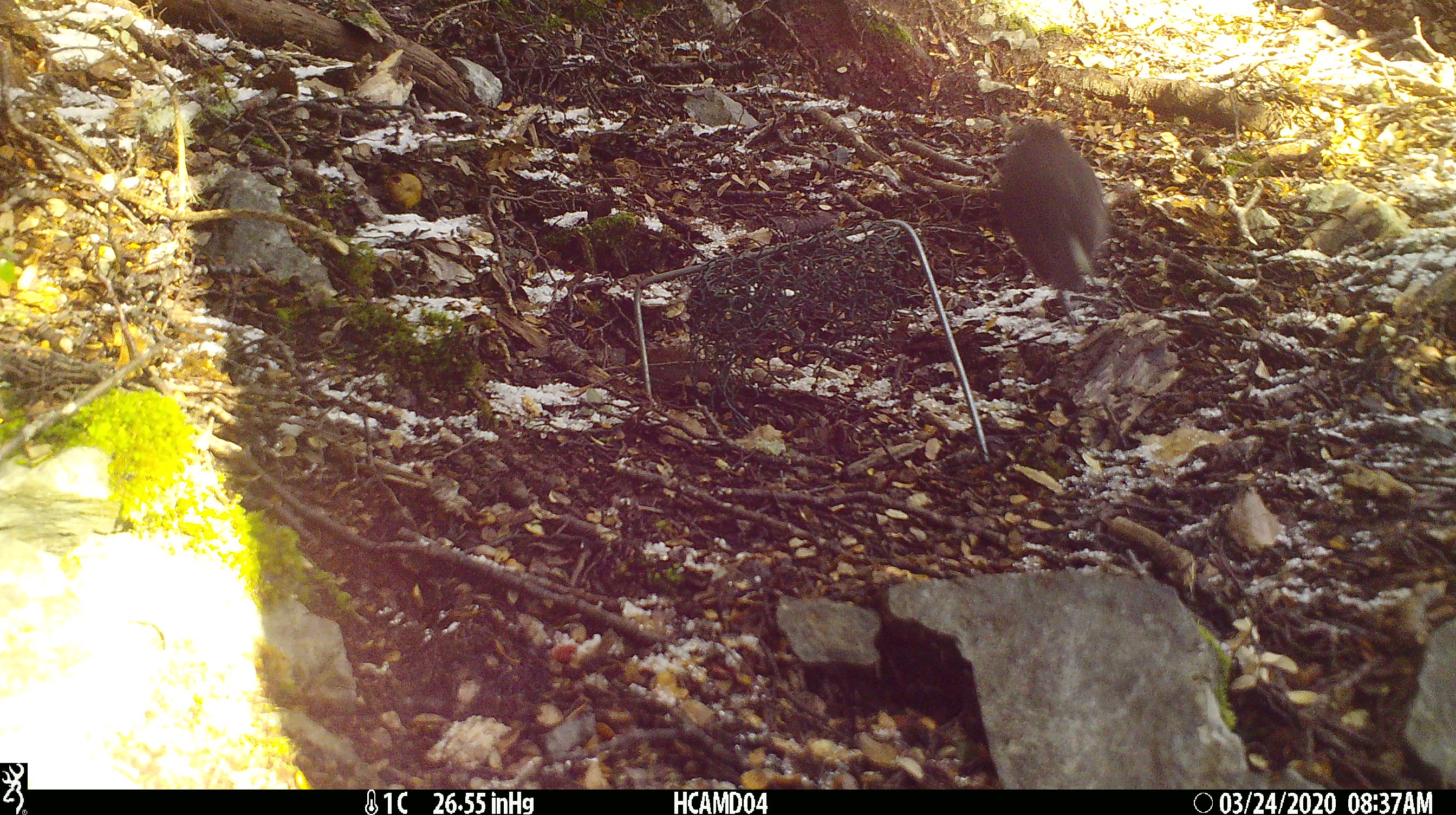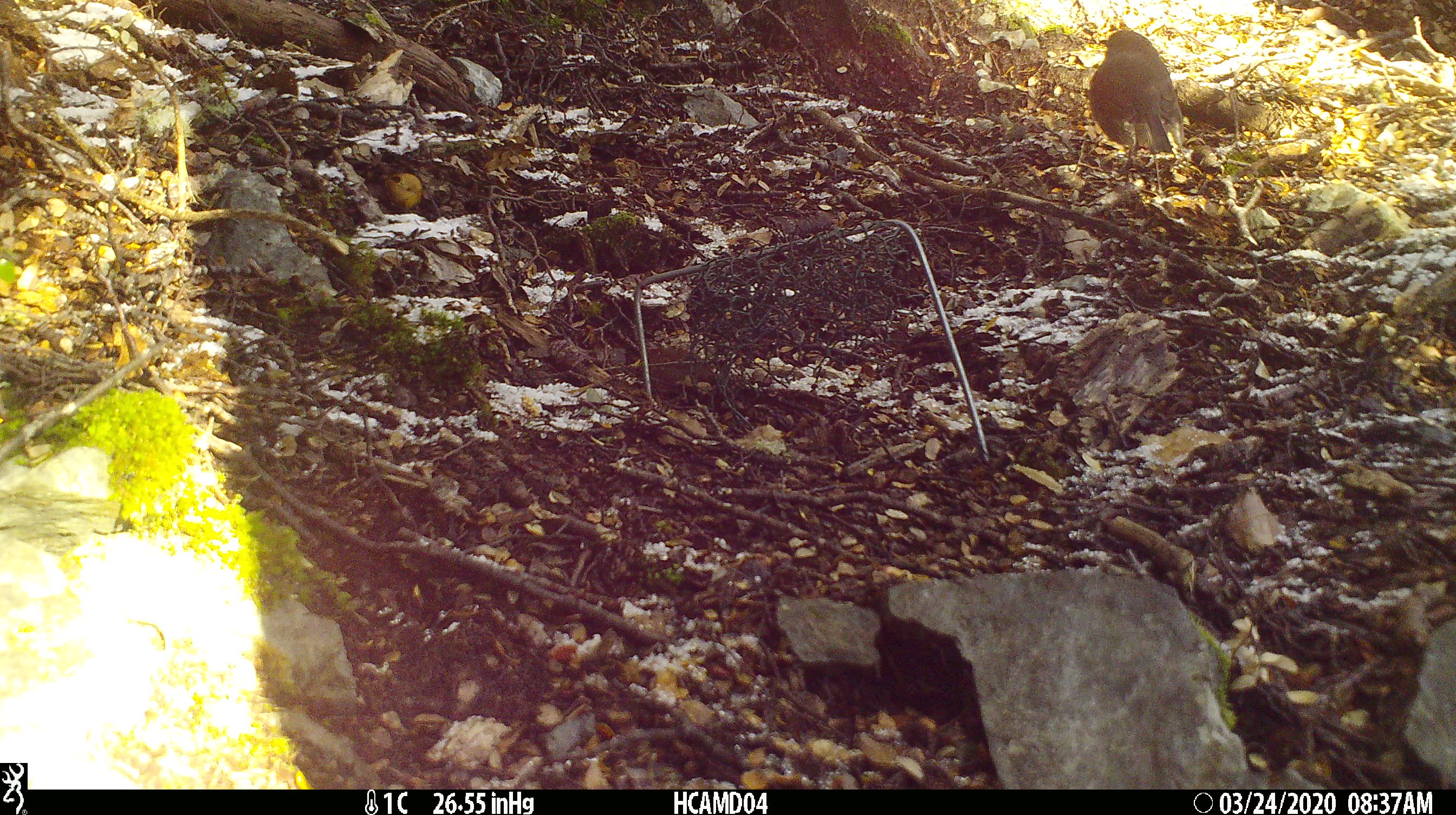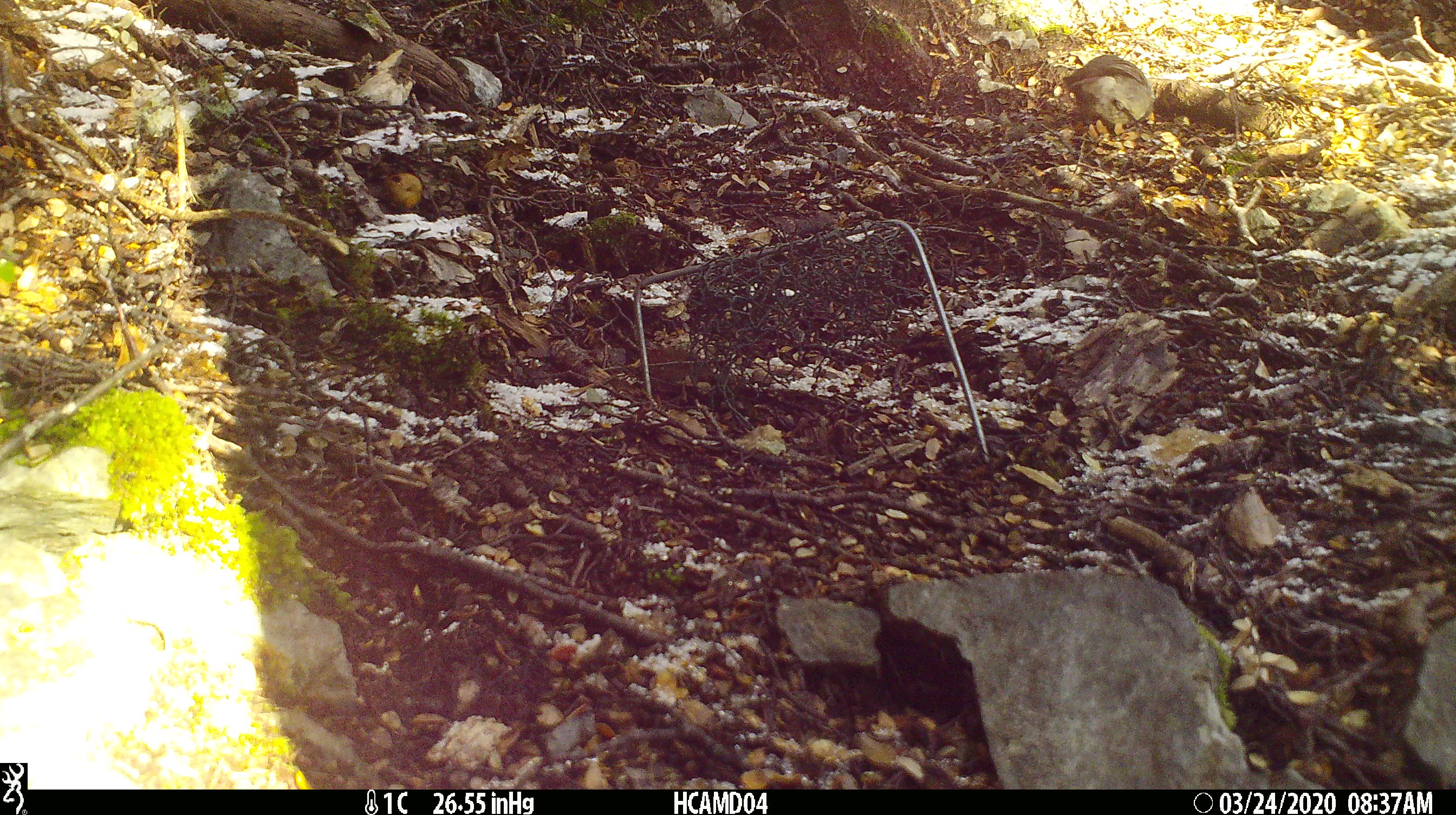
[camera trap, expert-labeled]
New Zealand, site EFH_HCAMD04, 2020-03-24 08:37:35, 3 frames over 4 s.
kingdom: Animalia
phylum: Chordata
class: Aves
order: Passeriformes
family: Petroicidae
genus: Petroica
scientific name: Petroica australis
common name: new zealand robin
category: robin